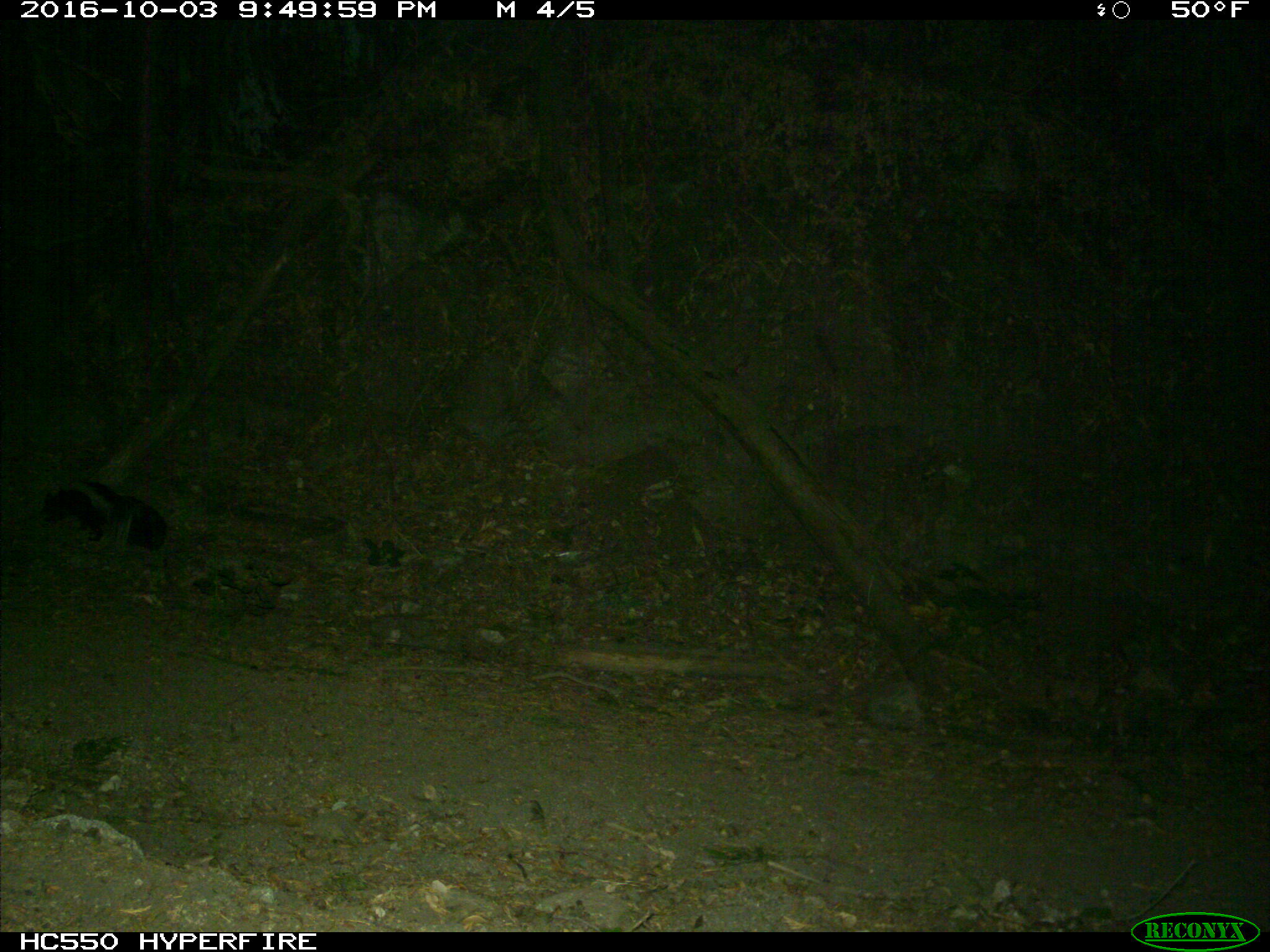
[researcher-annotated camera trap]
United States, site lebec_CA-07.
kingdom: Animalia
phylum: Chordata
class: Mammalia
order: Carnivora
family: Mephitidae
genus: Mephitis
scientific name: Mephitis mephitis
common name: striped skunk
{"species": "Mephitis mephitis (striped skunk)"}